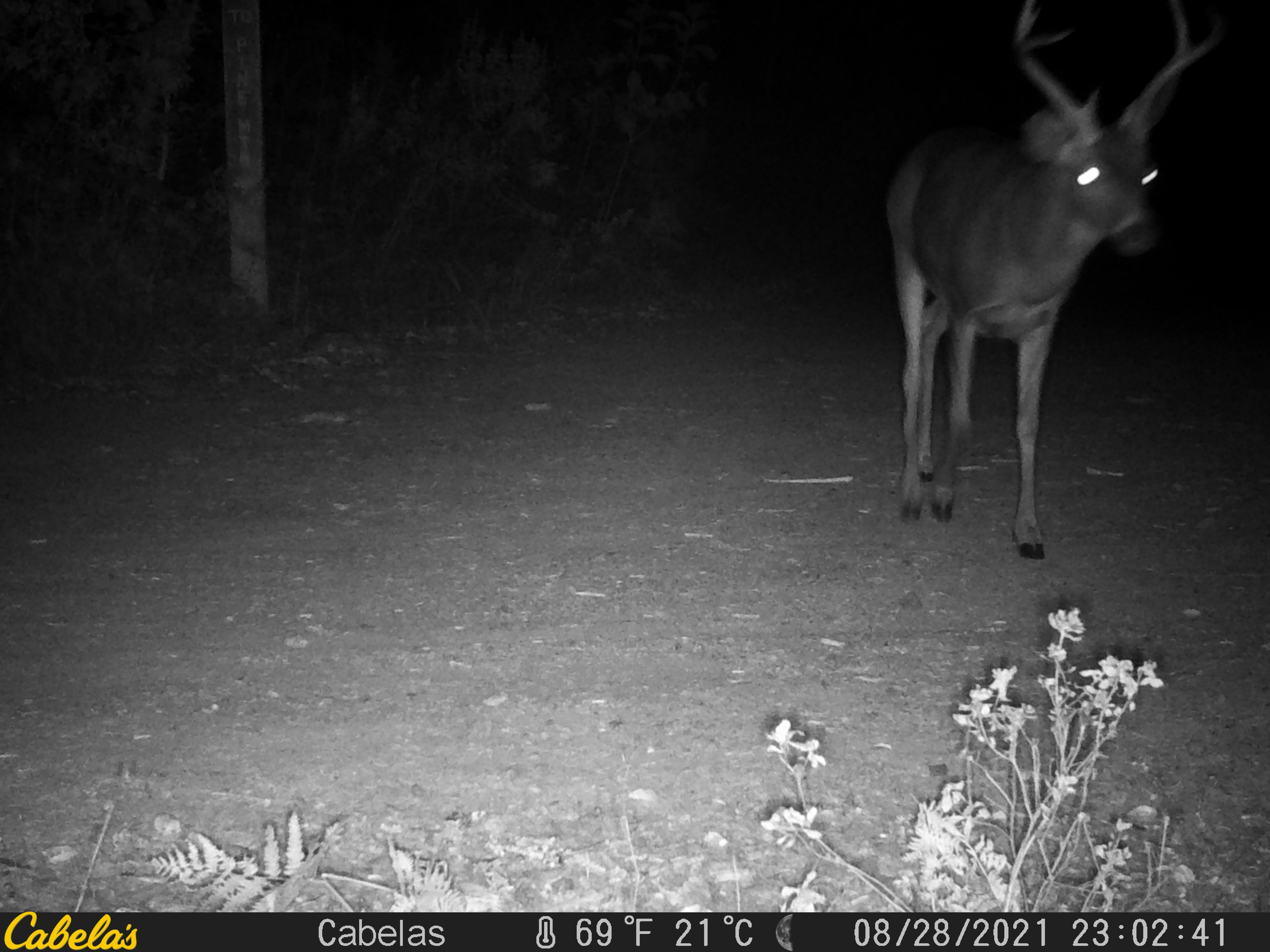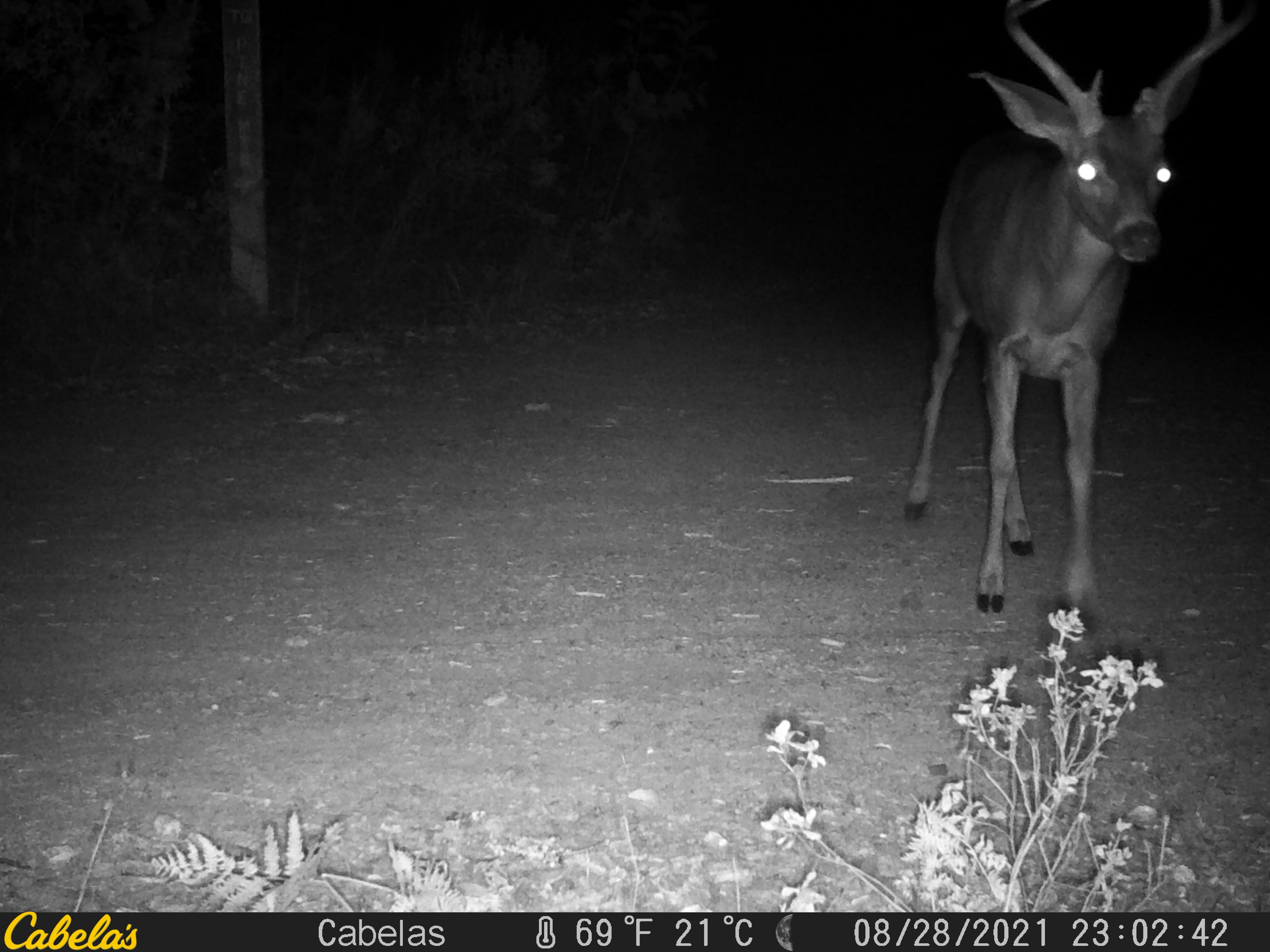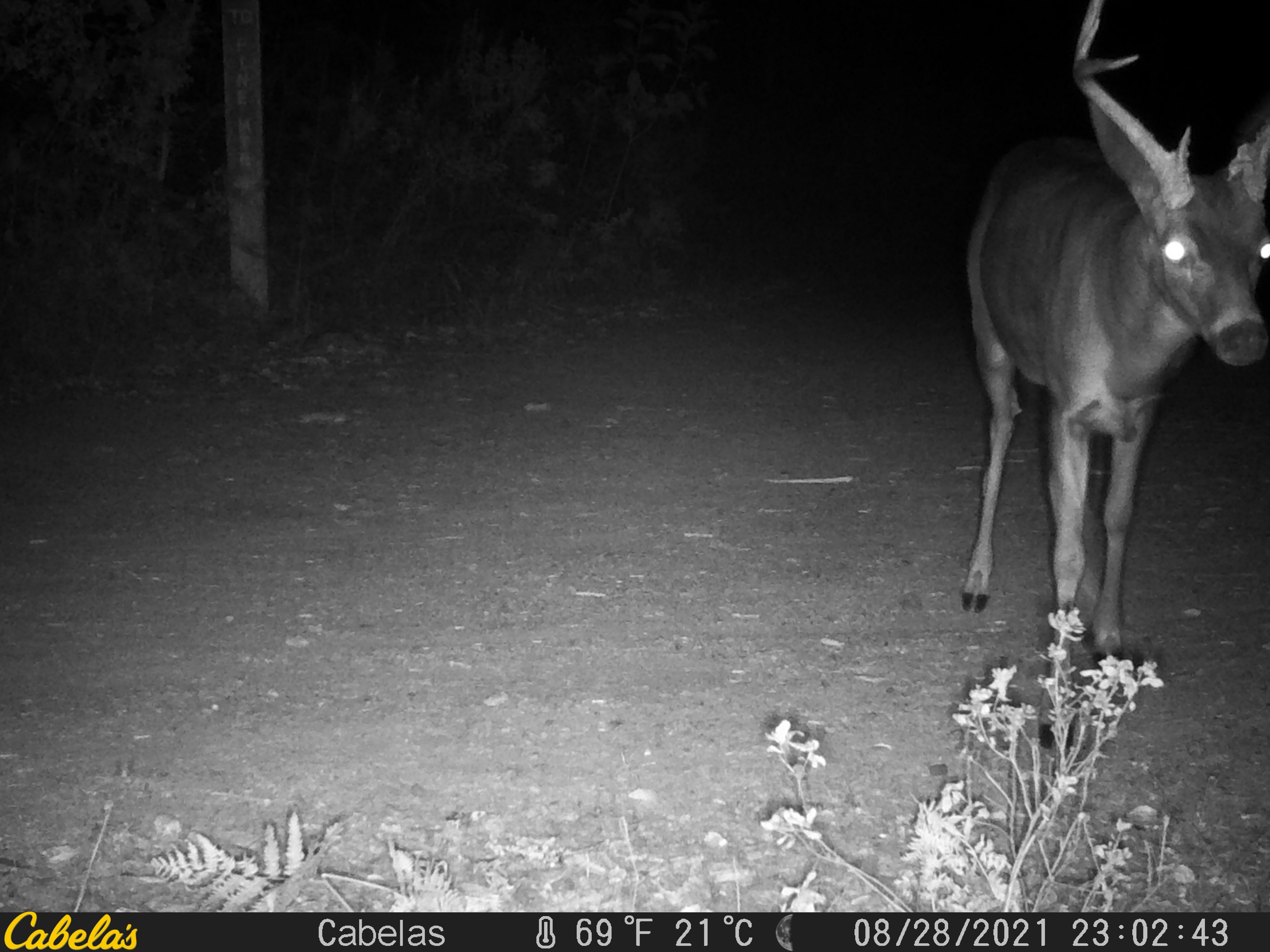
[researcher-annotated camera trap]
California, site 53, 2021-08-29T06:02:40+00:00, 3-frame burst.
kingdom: Animalia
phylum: Chordata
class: Mammalia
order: Artiodactyla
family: Cervidae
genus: Odocoileus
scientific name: Odocoileus hemionus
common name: mule deer